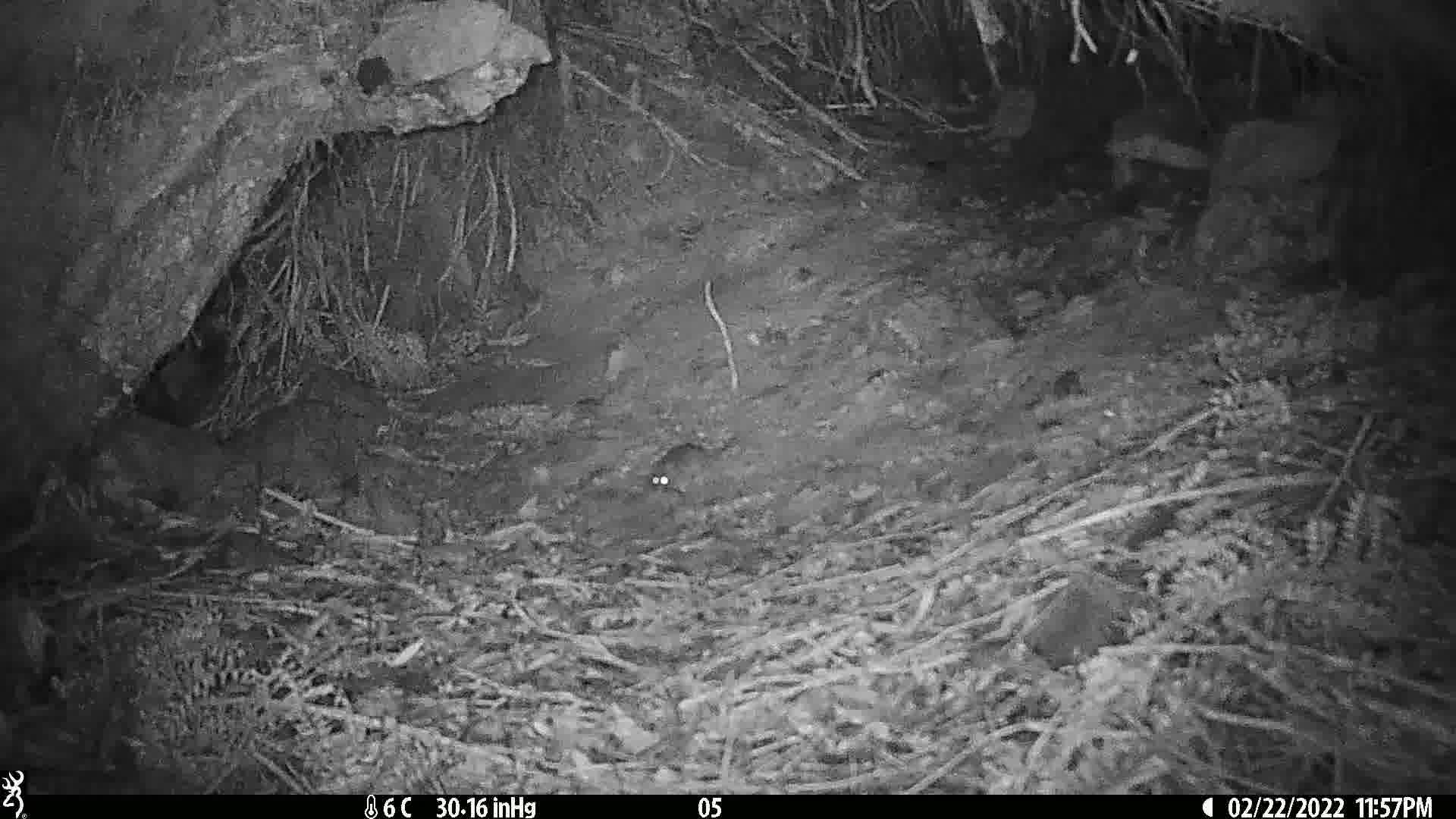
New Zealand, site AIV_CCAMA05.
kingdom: Animalia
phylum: Chordata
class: Mammalia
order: Rodentia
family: Muridae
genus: Mus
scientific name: Mus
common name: mouse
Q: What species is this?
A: Mouse (Mus).